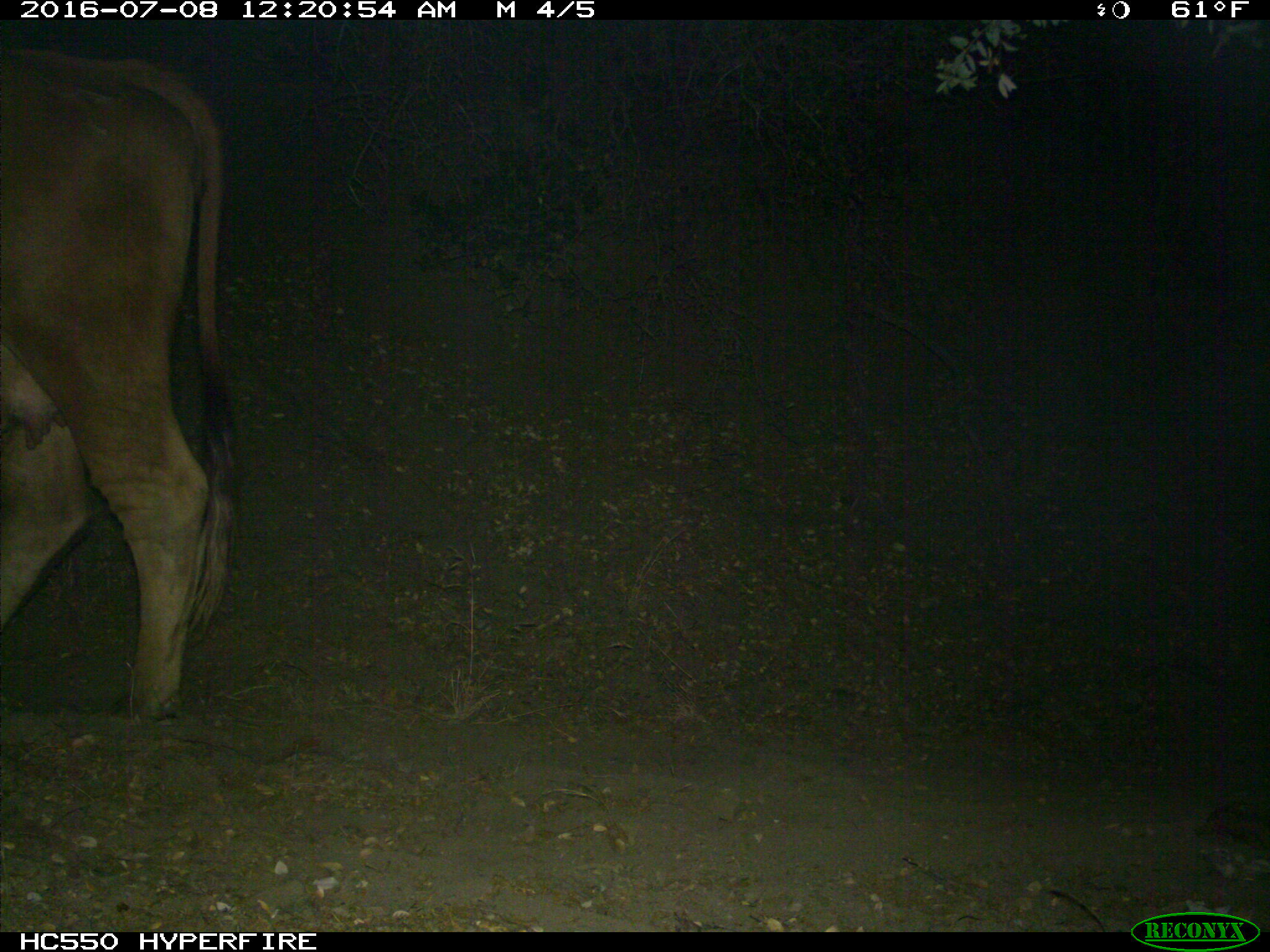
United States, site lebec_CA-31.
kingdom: Animalia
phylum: Chordata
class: Mammalia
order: Artiodactyla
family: Bovidae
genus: Bos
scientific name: Bos taurus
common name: domestic cow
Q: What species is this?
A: Bos taurus (domestic cow).